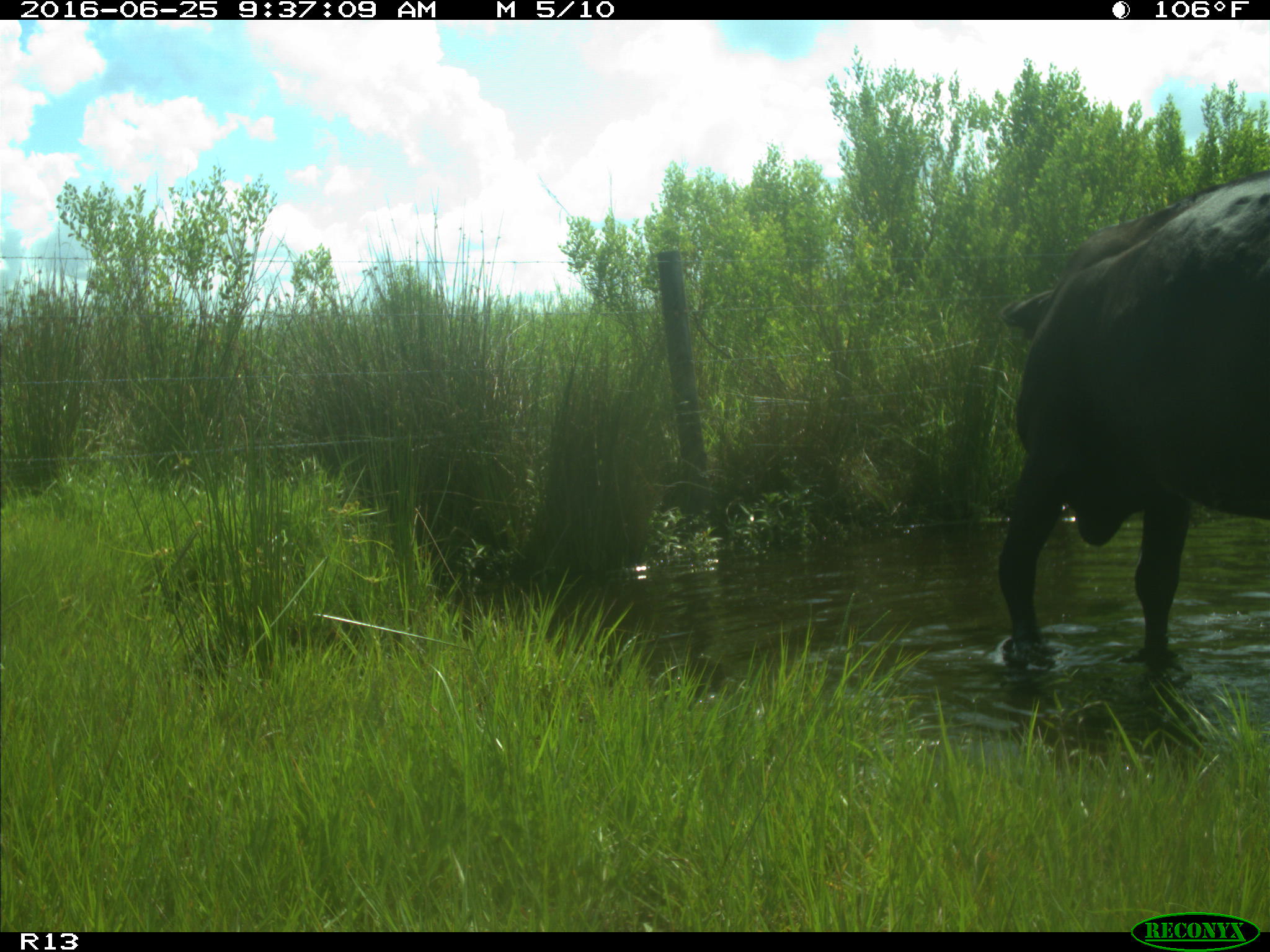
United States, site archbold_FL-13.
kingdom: Animalia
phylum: Chordata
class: Mammalia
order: Artiodactyla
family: Bovidae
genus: Bos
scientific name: Bos taurus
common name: domestic cow